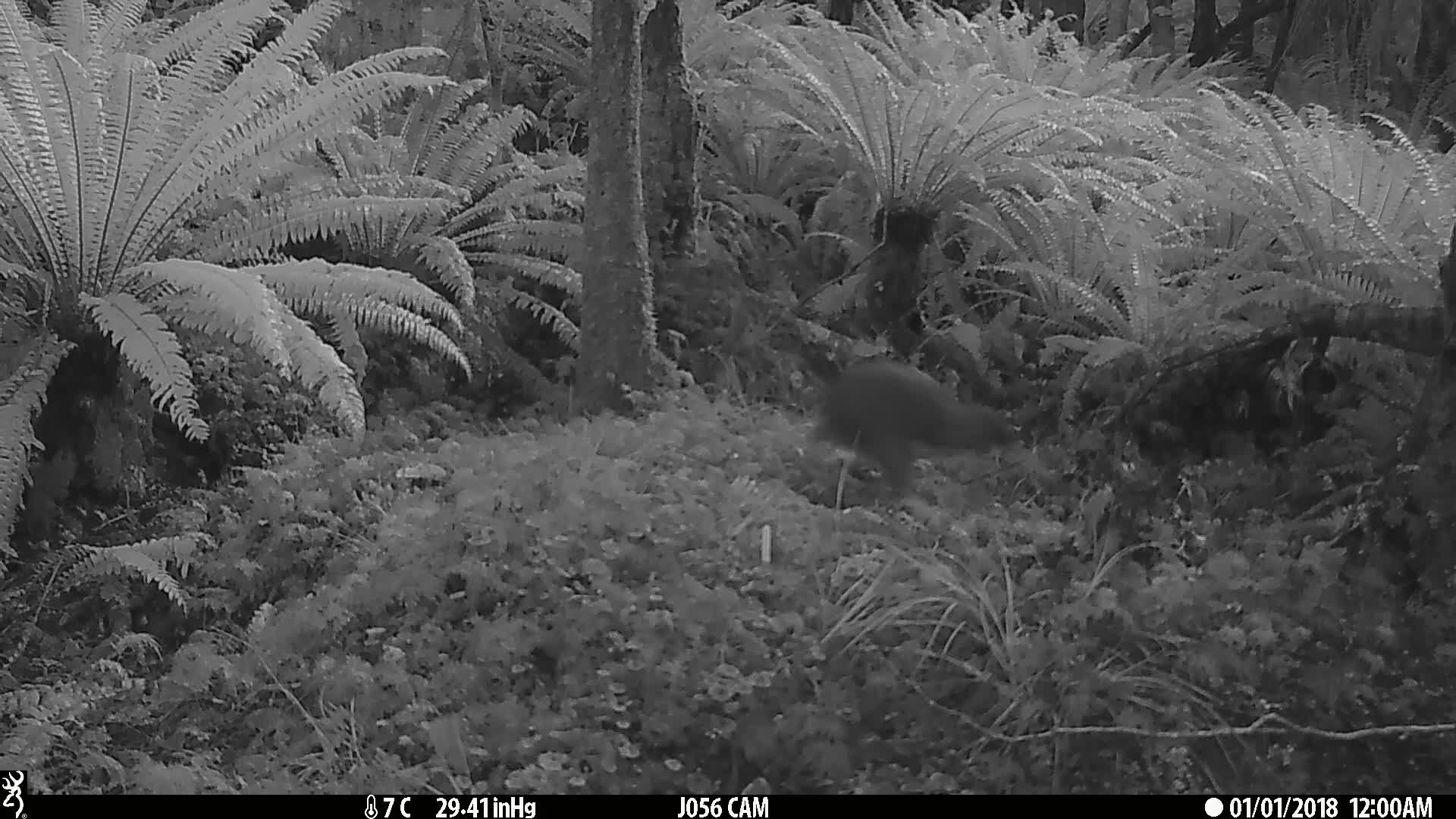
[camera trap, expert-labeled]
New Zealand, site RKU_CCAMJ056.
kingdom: Animalia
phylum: Chordata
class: Aves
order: Apterygiformes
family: Apterygidae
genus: Apteryx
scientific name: Apteryx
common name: kiwi